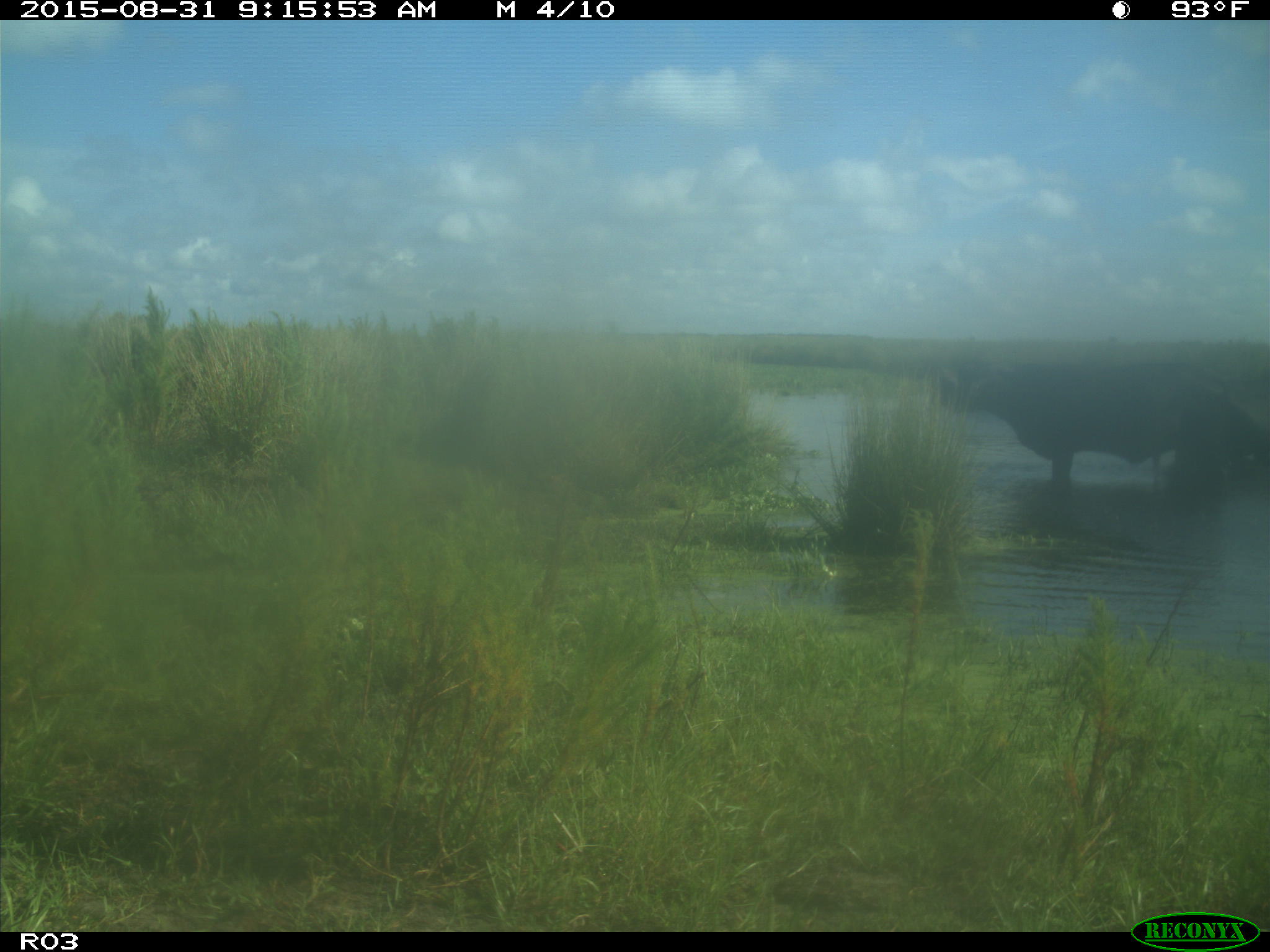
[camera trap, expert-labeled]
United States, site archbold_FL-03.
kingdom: Animalia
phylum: Chordata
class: Mammalia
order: Artiodactyla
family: Bovidae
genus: Bos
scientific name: Bos taurus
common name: domestic cow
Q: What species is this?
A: Bos taurus (domestic cow).